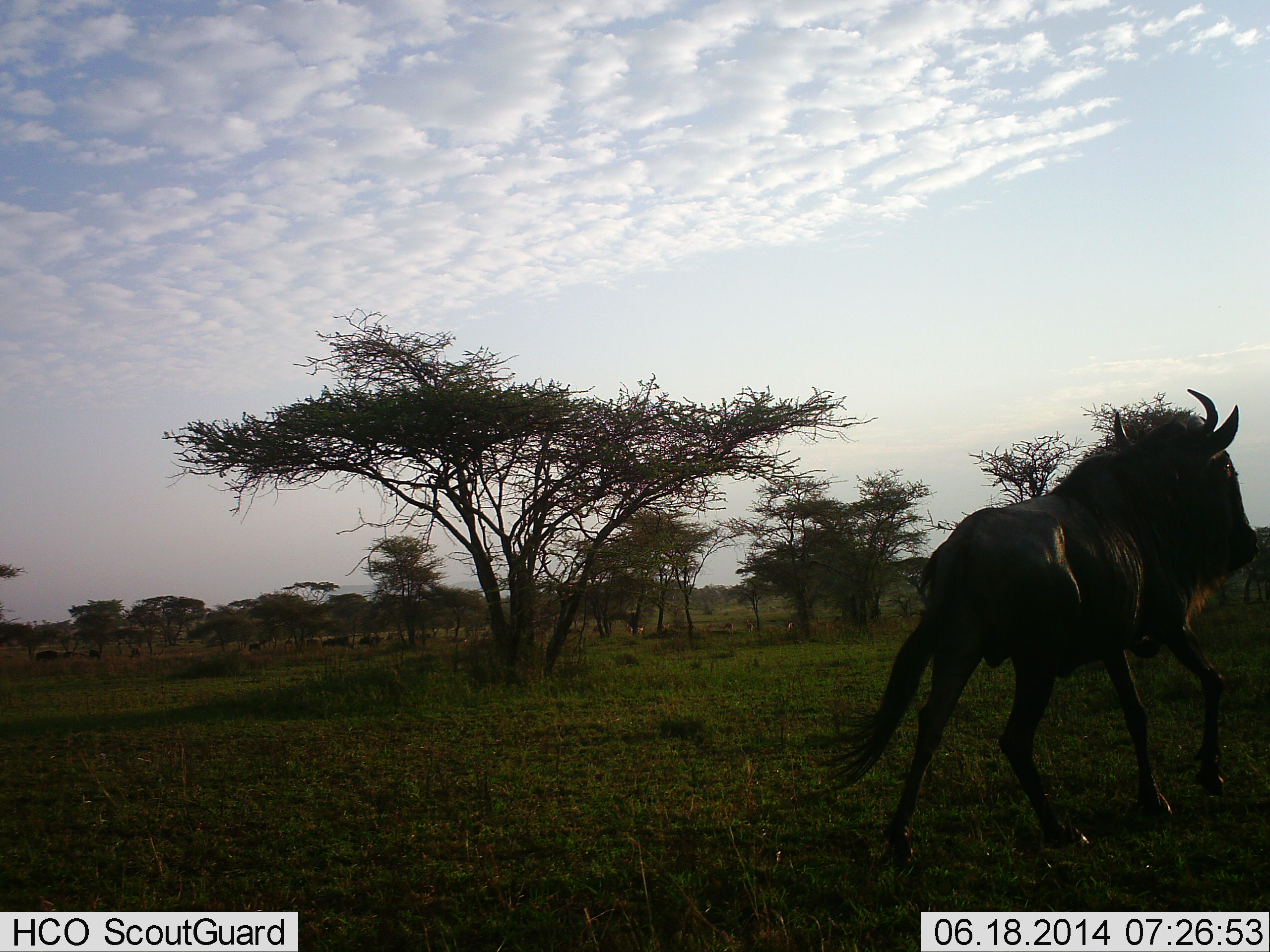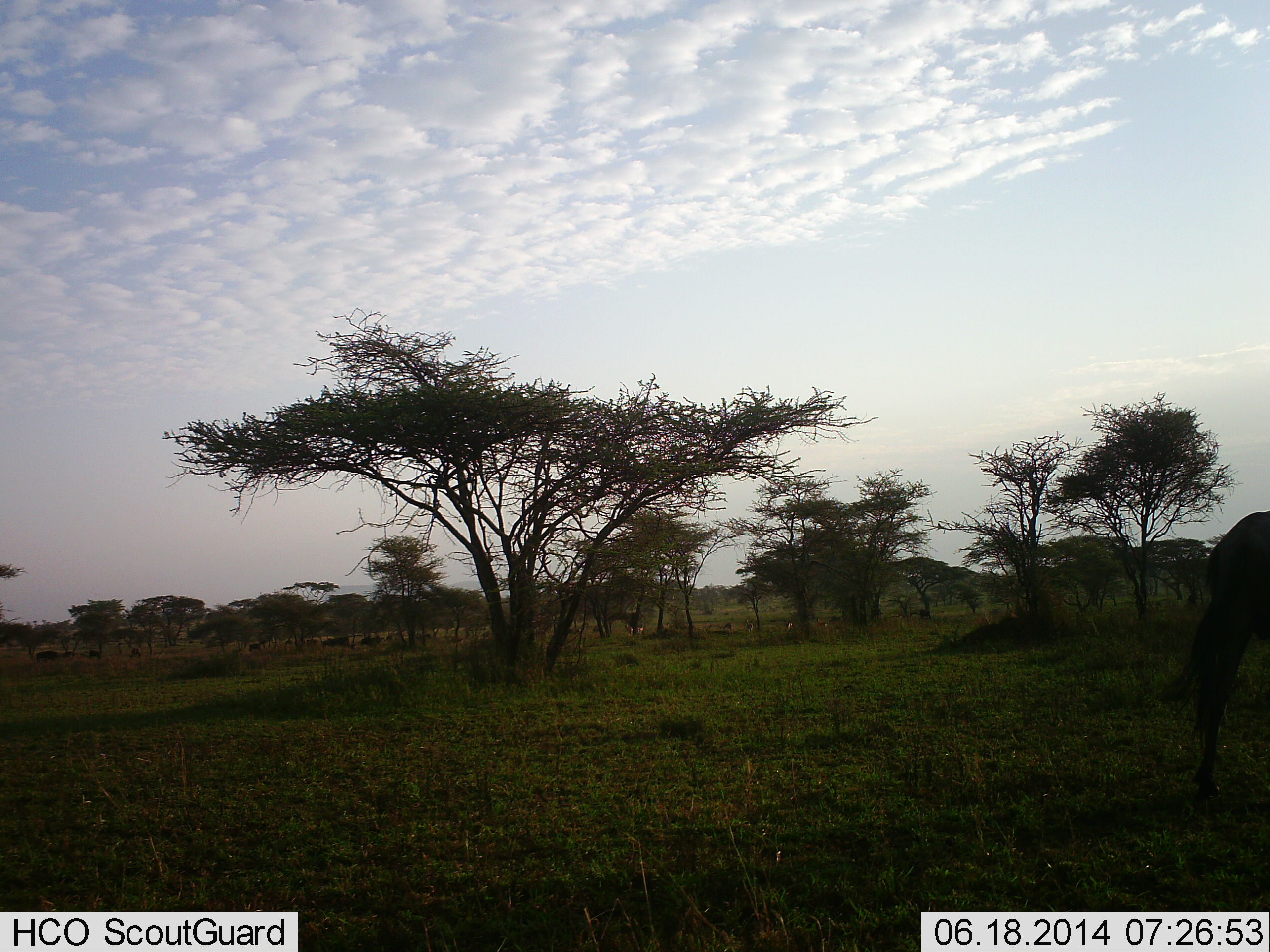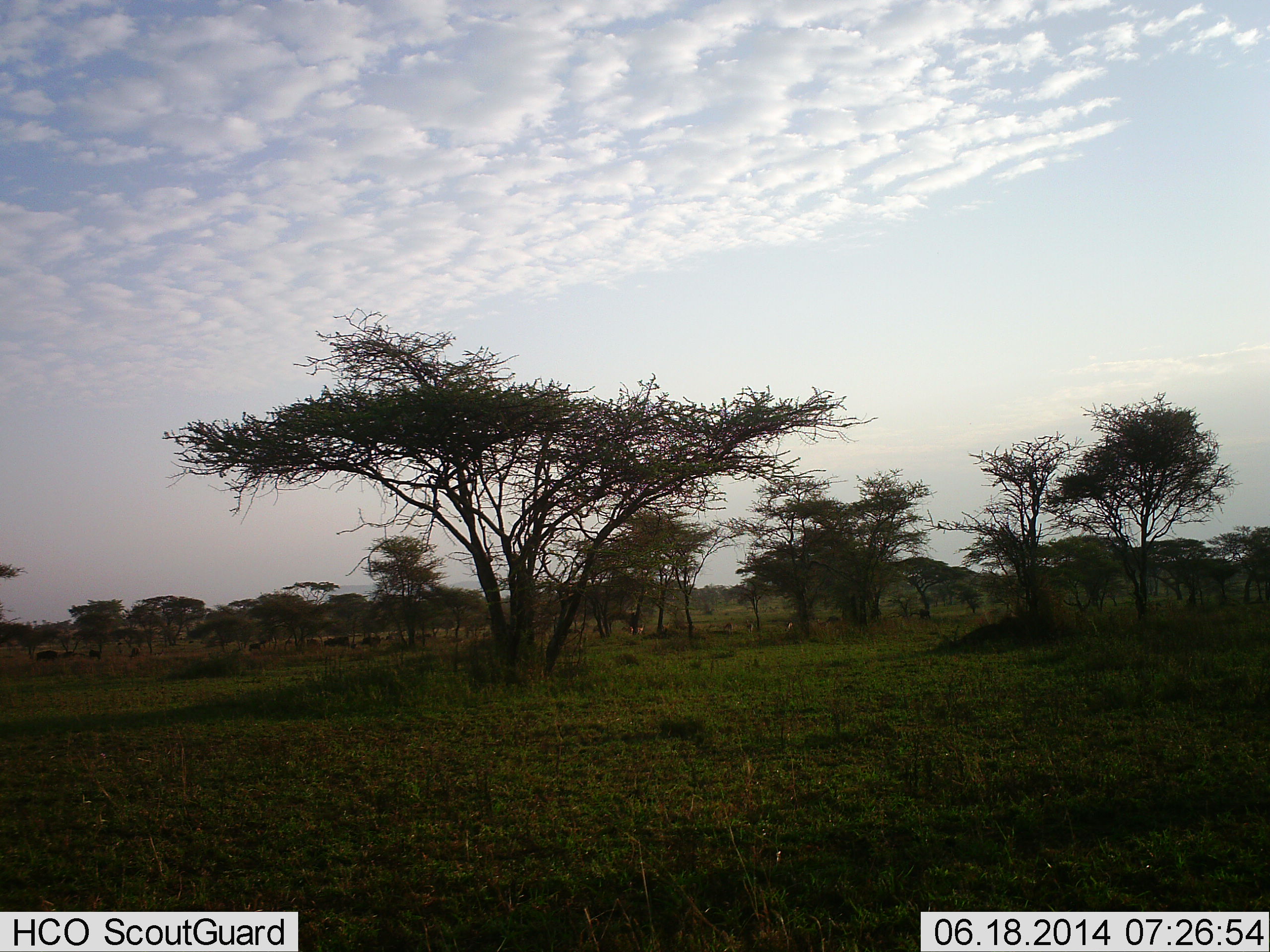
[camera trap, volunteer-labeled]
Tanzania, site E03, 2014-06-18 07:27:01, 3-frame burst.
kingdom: Animalia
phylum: Chordata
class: Mammalia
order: Artiodactyla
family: Bovidae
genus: Connochaetes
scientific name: Connochaetes taurinus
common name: blue wildebeest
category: wildebeest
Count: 1.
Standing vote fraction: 20%.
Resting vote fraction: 0%.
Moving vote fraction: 90%.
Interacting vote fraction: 0%.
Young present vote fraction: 0%.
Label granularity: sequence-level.